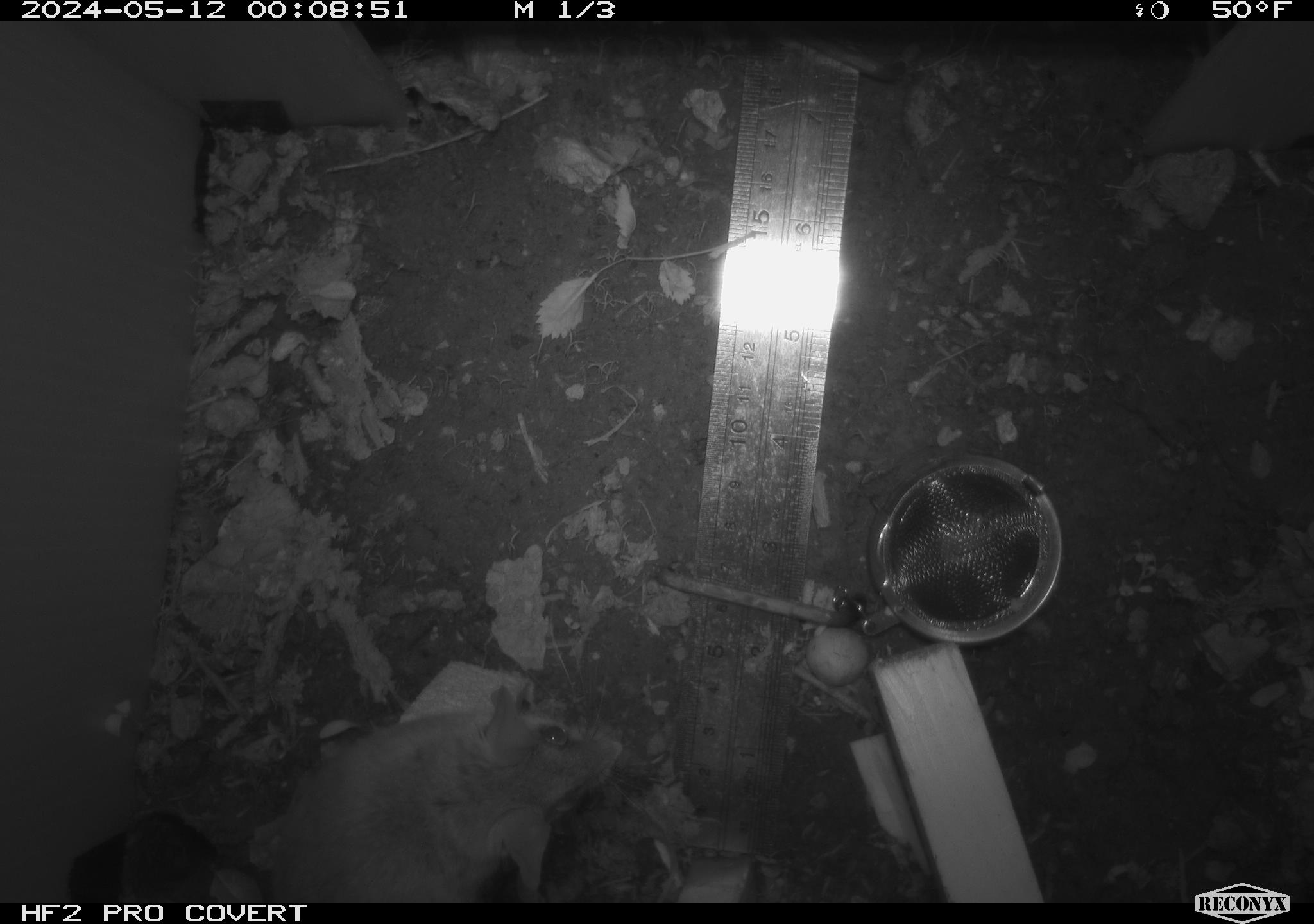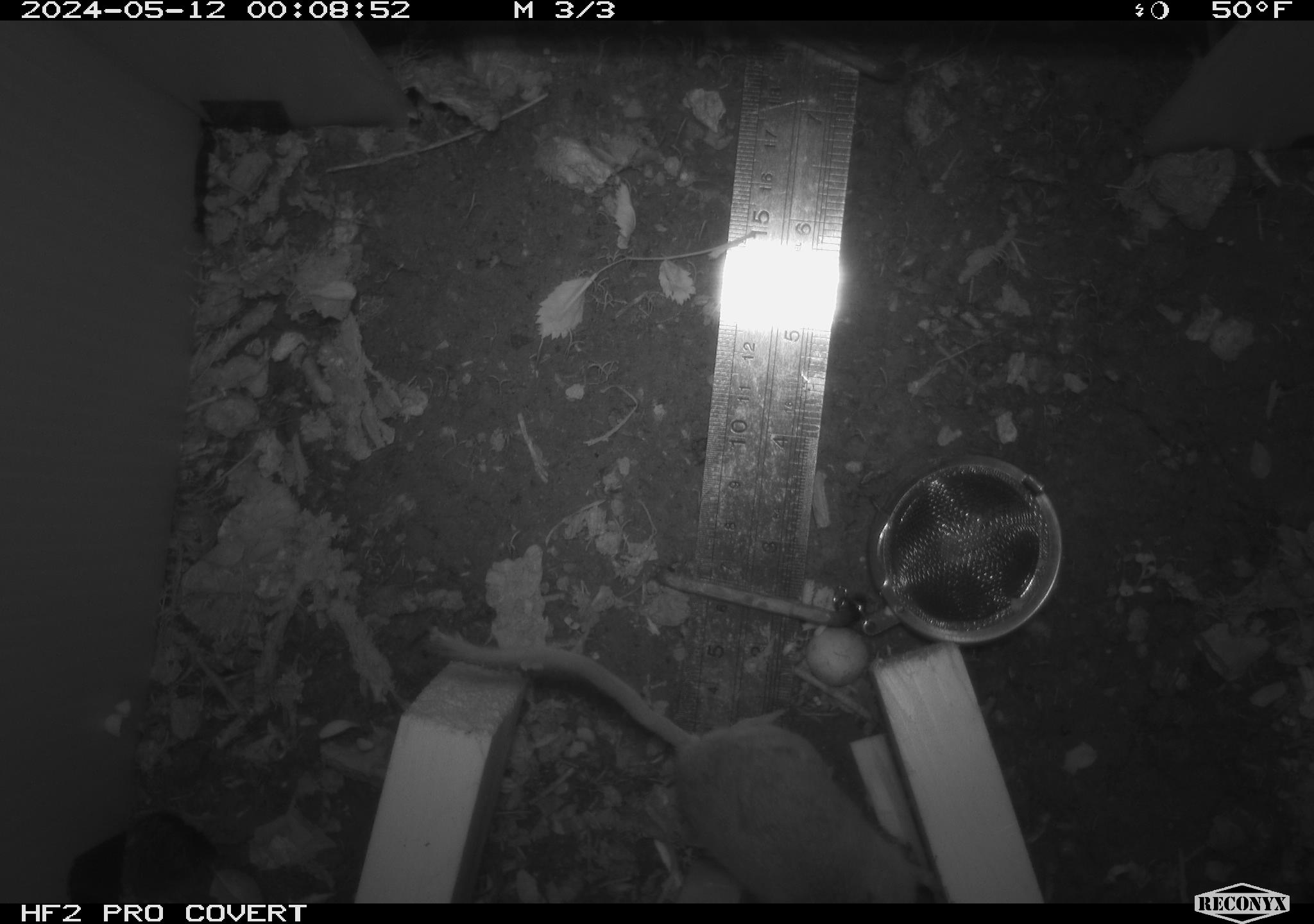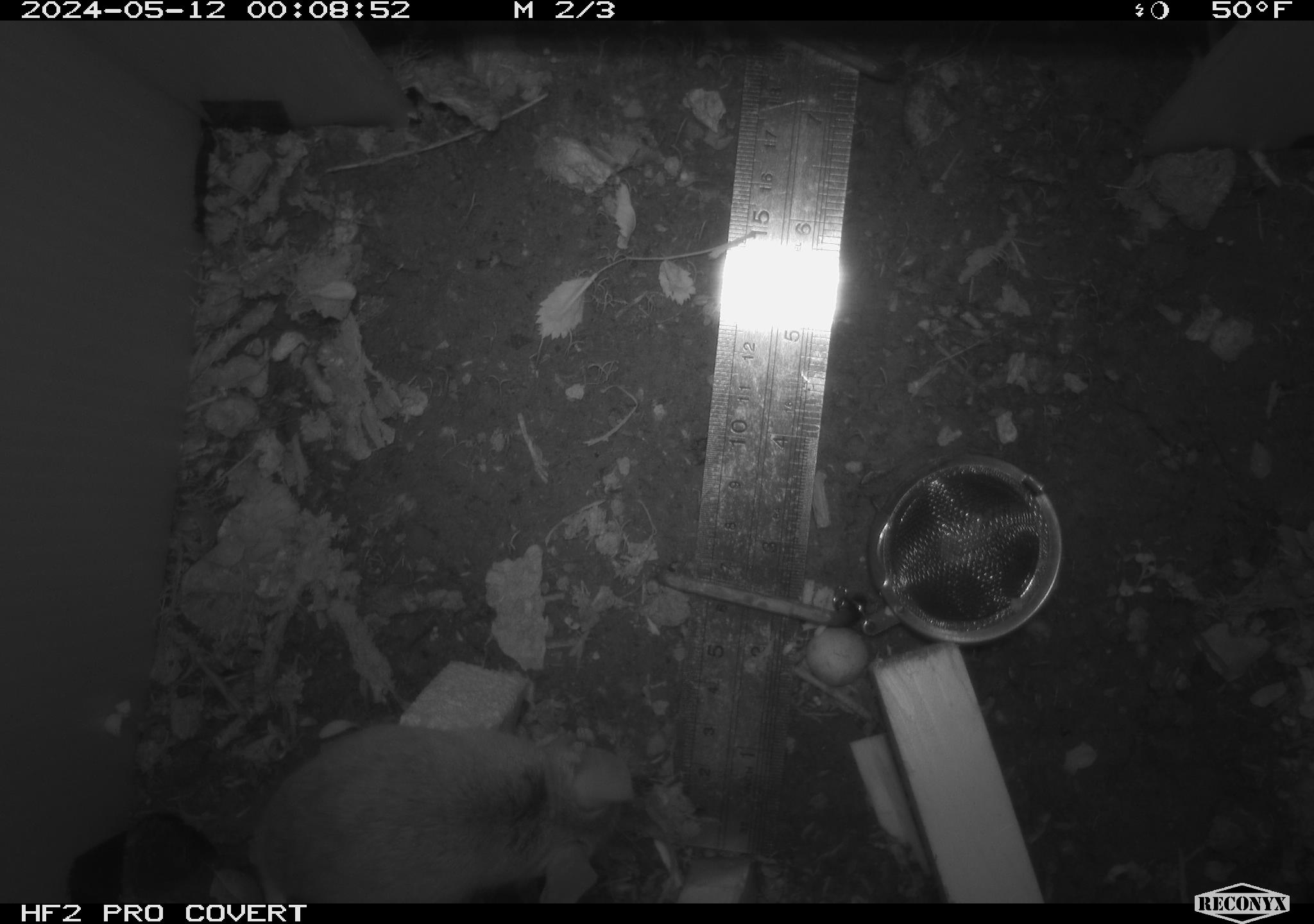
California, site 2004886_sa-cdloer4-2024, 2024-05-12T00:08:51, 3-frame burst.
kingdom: Animalia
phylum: Chordata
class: Mammalia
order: Rodentia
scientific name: Rodentia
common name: mouse species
Mouse species (Rodentia).